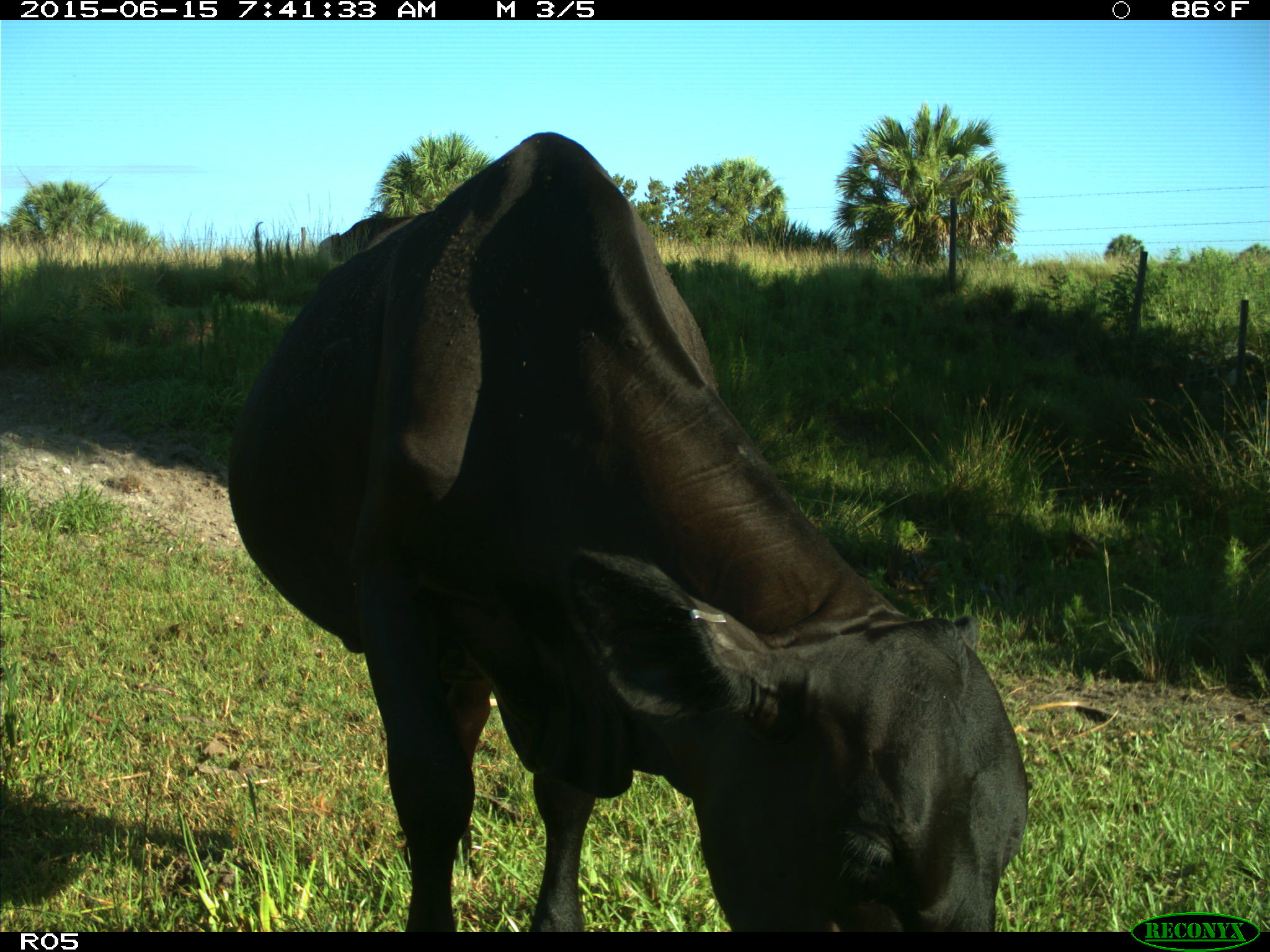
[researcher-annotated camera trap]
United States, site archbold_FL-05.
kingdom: Animalia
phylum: Chordata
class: Mammalia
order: Artiodactyla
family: Bovidae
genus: Bos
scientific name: Bos taurus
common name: domestic cow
Bos taurus (domestic cow).